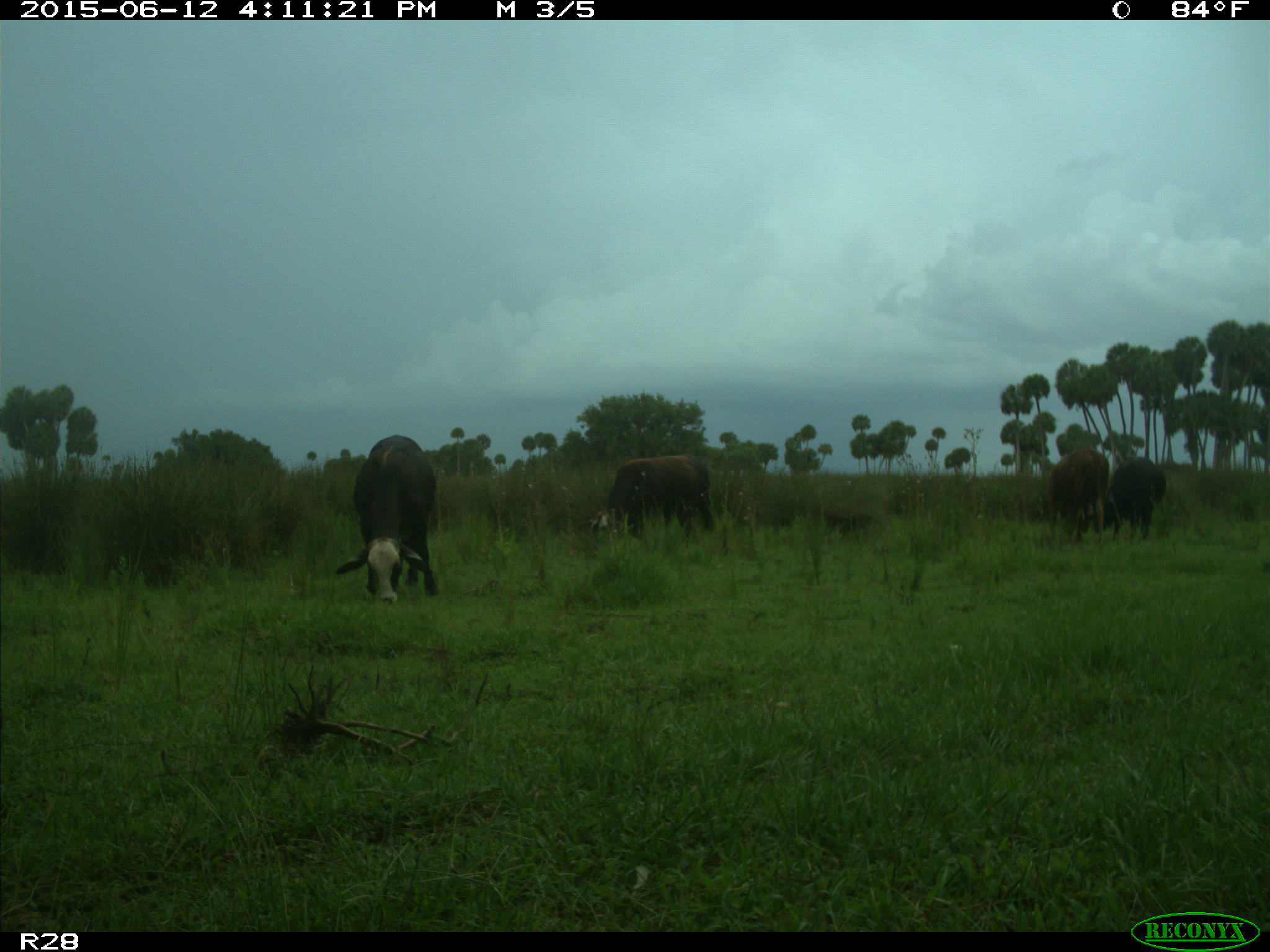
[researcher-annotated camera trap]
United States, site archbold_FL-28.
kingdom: Animalia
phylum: Chordata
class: Mammalia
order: Artiodactyla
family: Bovidae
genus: Bos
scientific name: Bos taurus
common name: domestic cow